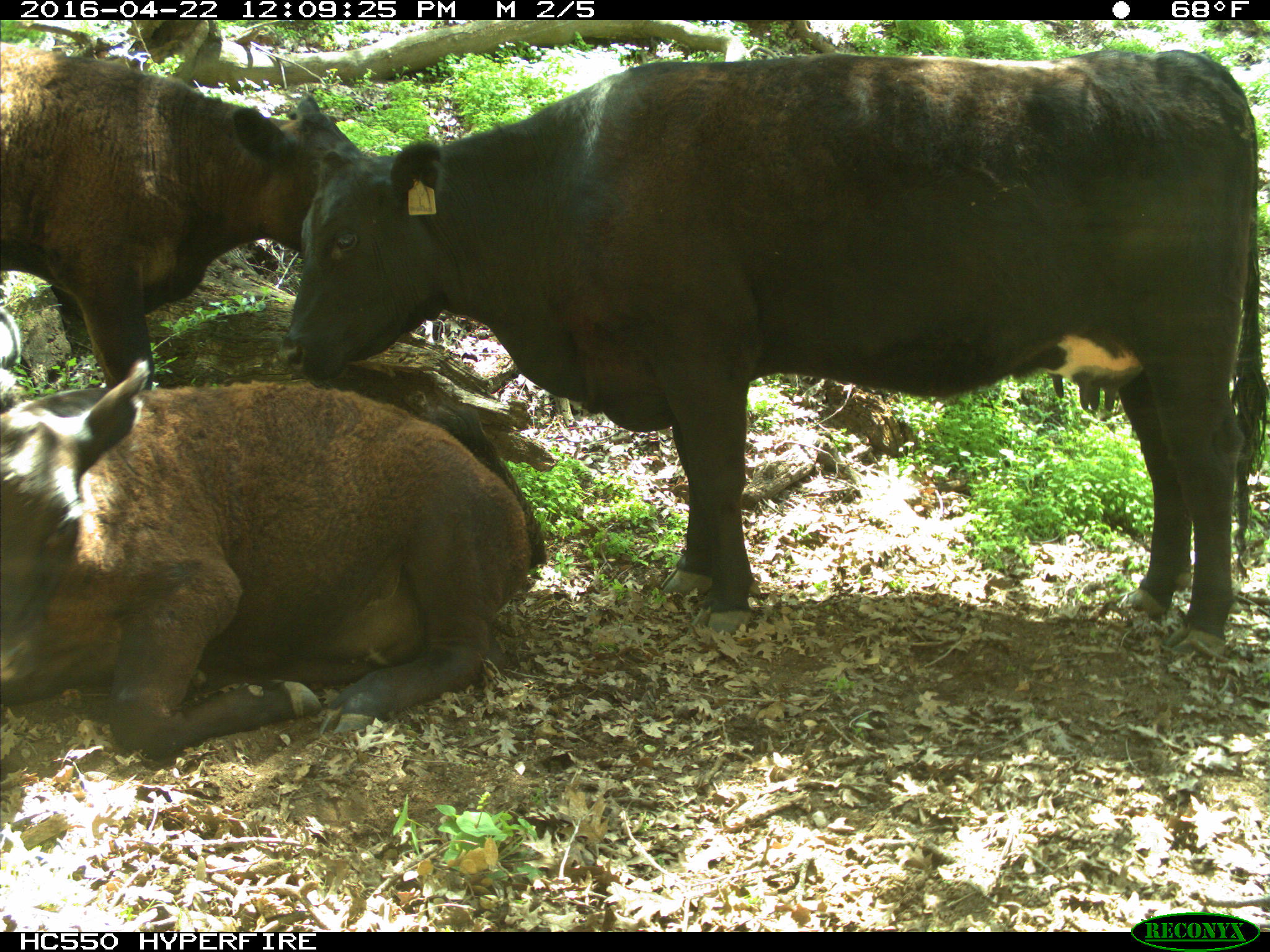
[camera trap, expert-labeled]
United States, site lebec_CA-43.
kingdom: Animalia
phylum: Chordata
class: Mammalia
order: Artiodactyla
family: Bovidae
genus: Bos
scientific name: Bos taurus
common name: domestic cow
Bos taurus (domestic cow).